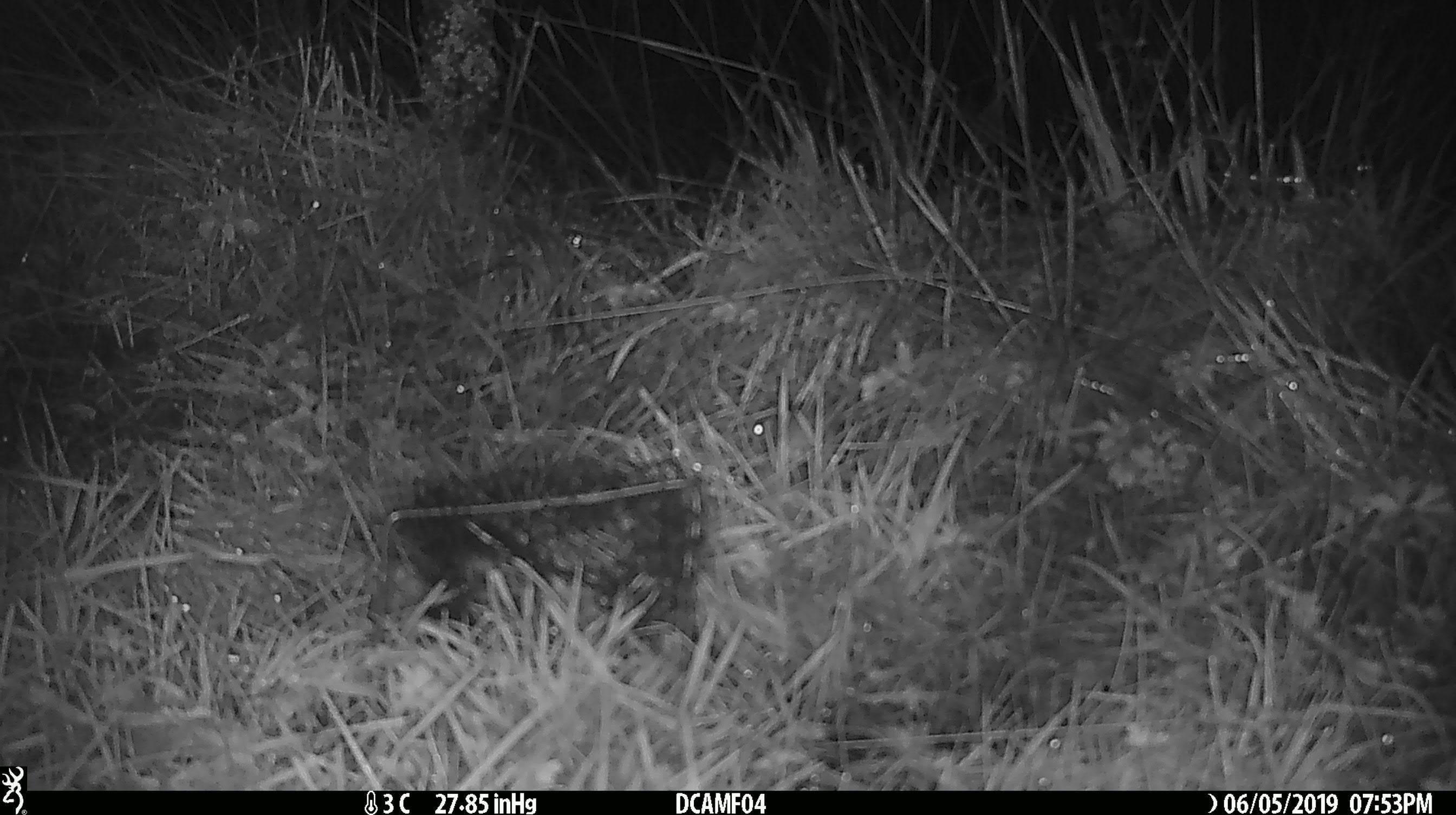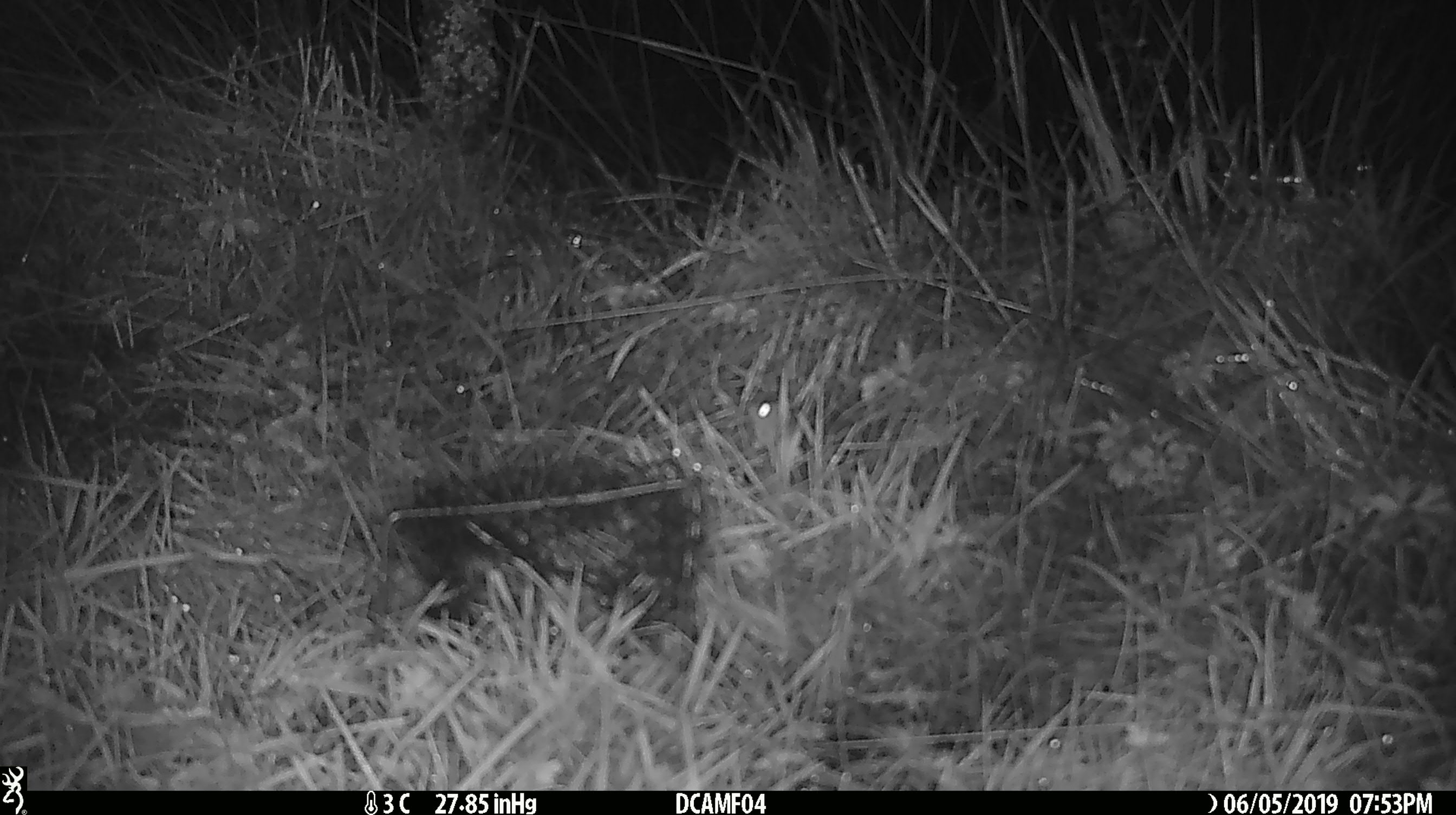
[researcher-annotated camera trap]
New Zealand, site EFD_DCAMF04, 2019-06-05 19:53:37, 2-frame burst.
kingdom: Animalia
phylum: Chordata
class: Mammalia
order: Rodentia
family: Muridae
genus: Mus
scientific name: Mus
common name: mouse